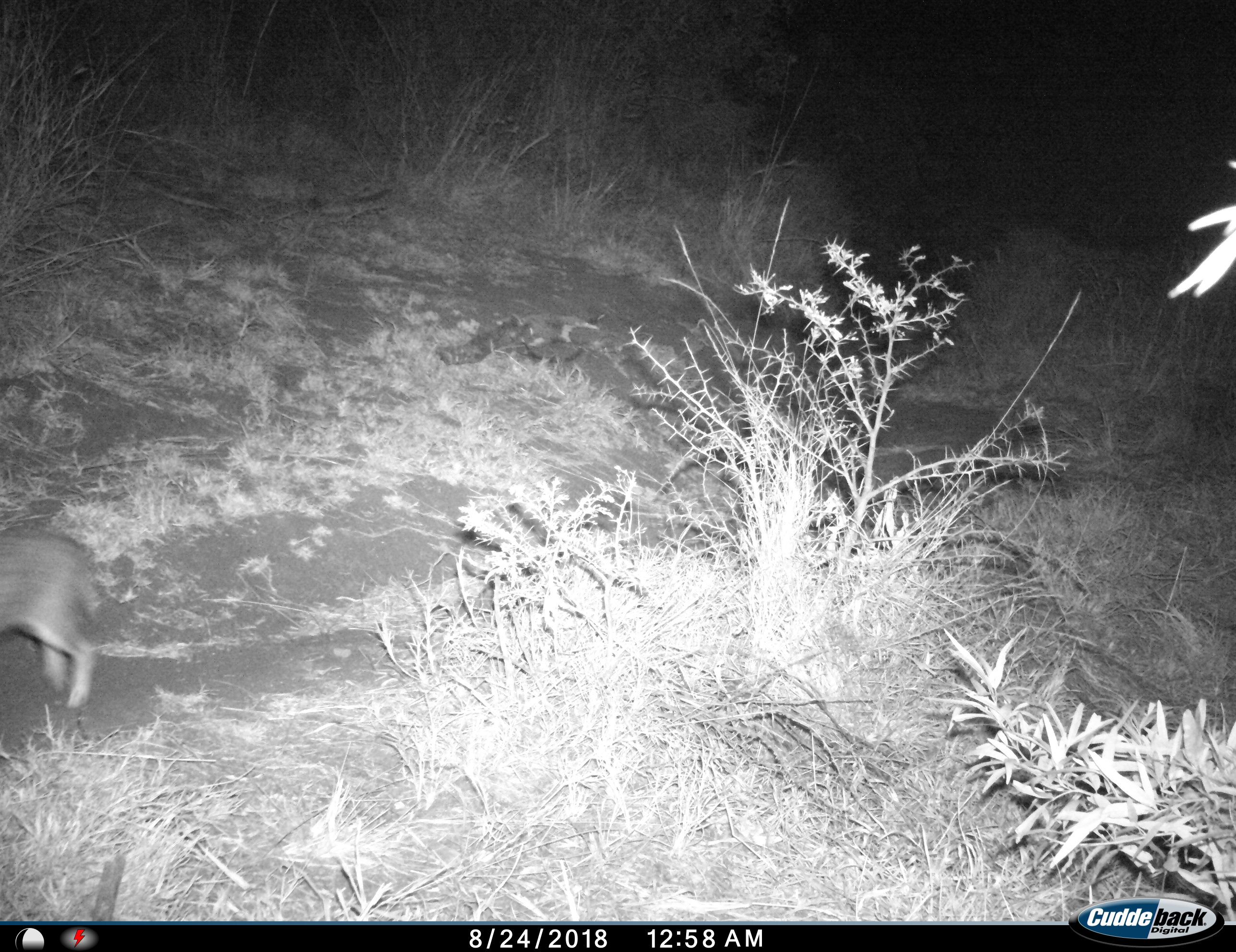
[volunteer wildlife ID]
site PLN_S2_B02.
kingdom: Animalia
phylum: Chordata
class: Mammalia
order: Lagomorpha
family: Leporidae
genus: Lepus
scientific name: Lepus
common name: hare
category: hareunknown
Hareunknown (hare) (Lepus), count 1. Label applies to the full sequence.